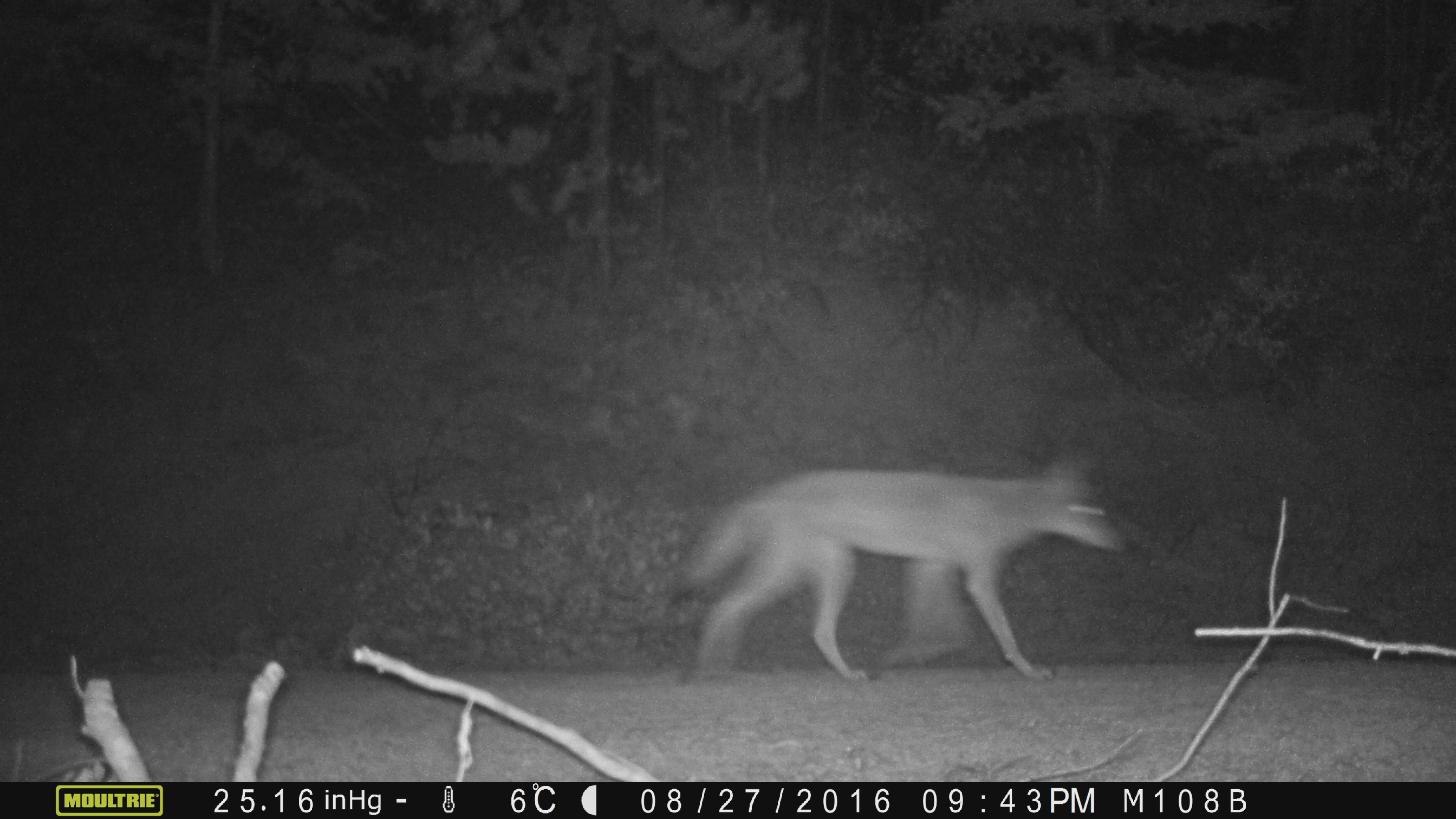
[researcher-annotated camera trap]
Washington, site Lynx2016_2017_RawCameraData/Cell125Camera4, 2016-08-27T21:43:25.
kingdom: Animalia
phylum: Chordata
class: Mammalia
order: Carnivora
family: Canidae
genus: Canis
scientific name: Canis latrans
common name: coyote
Canis latrans (coyote). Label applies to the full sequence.